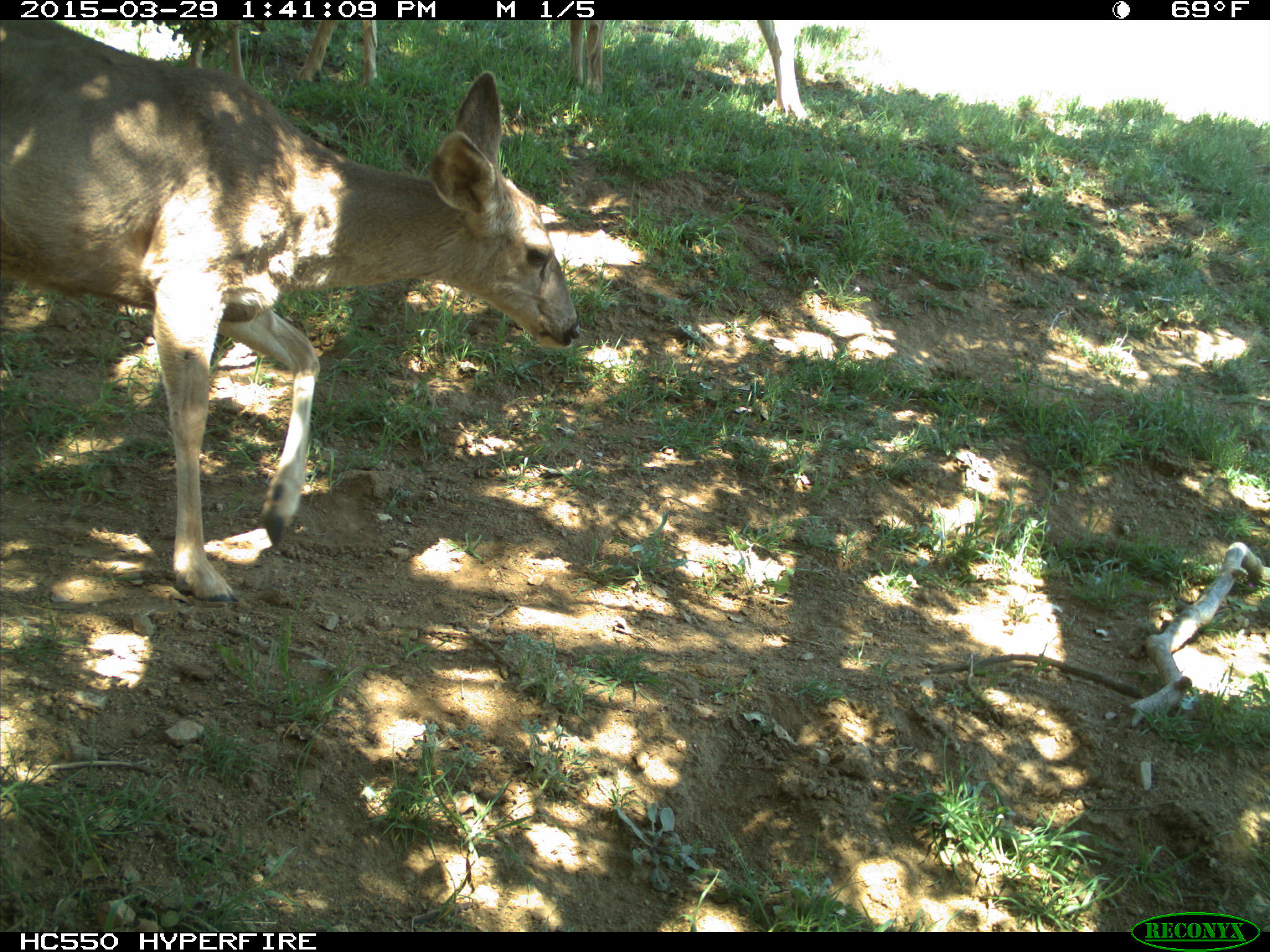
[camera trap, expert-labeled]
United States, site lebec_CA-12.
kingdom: Animalia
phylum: Chordata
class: Mammalia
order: Artiodactyla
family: Cervidae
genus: Odocoileus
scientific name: Odocoileus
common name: deer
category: unidentified deer